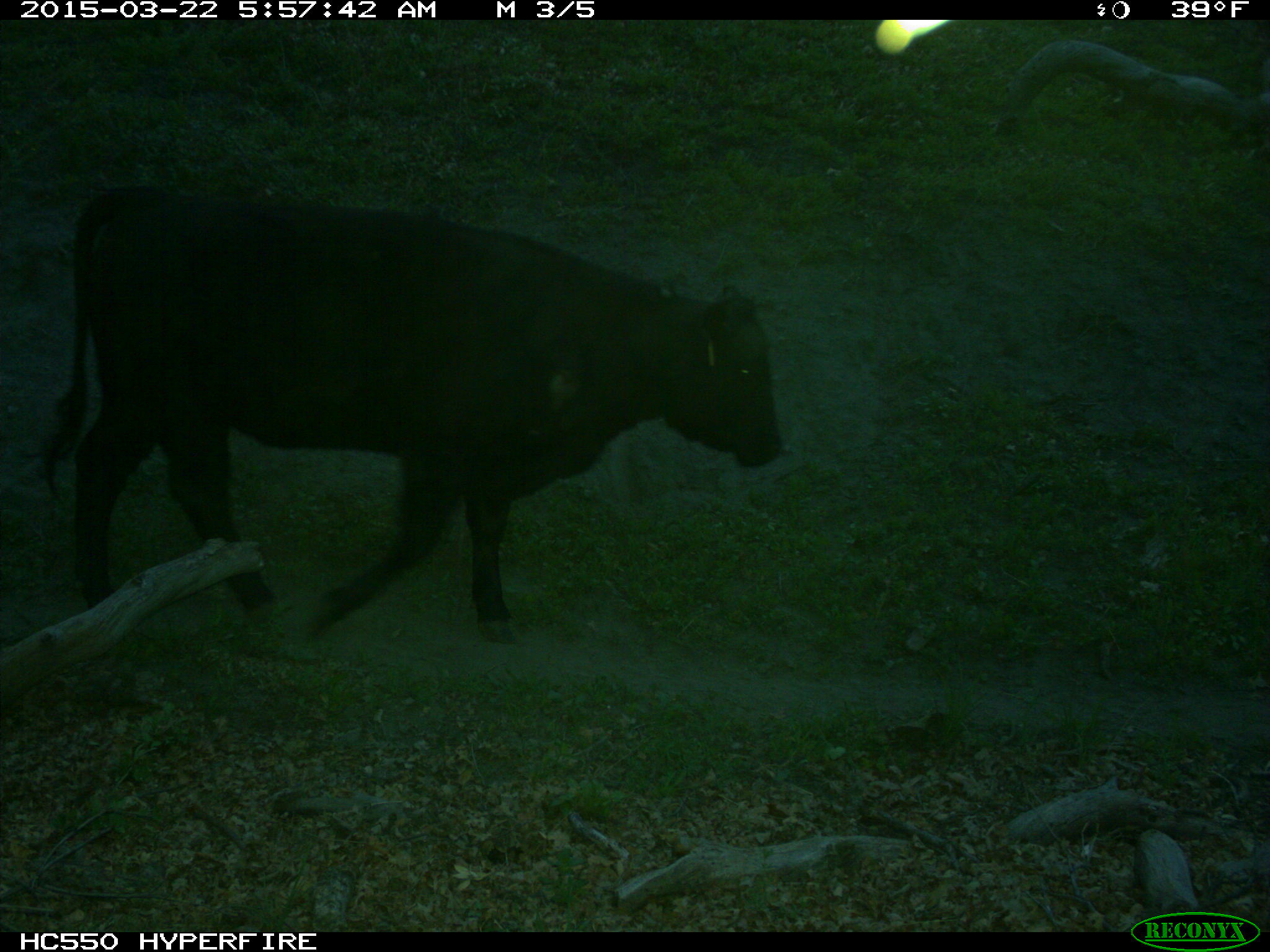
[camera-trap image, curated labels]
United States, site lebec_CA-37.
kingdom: Animalia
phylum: Chordata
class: Mammalia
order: Artiodactyla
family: Bovidae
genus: Bos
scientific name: Bos taurus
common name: domestic cow